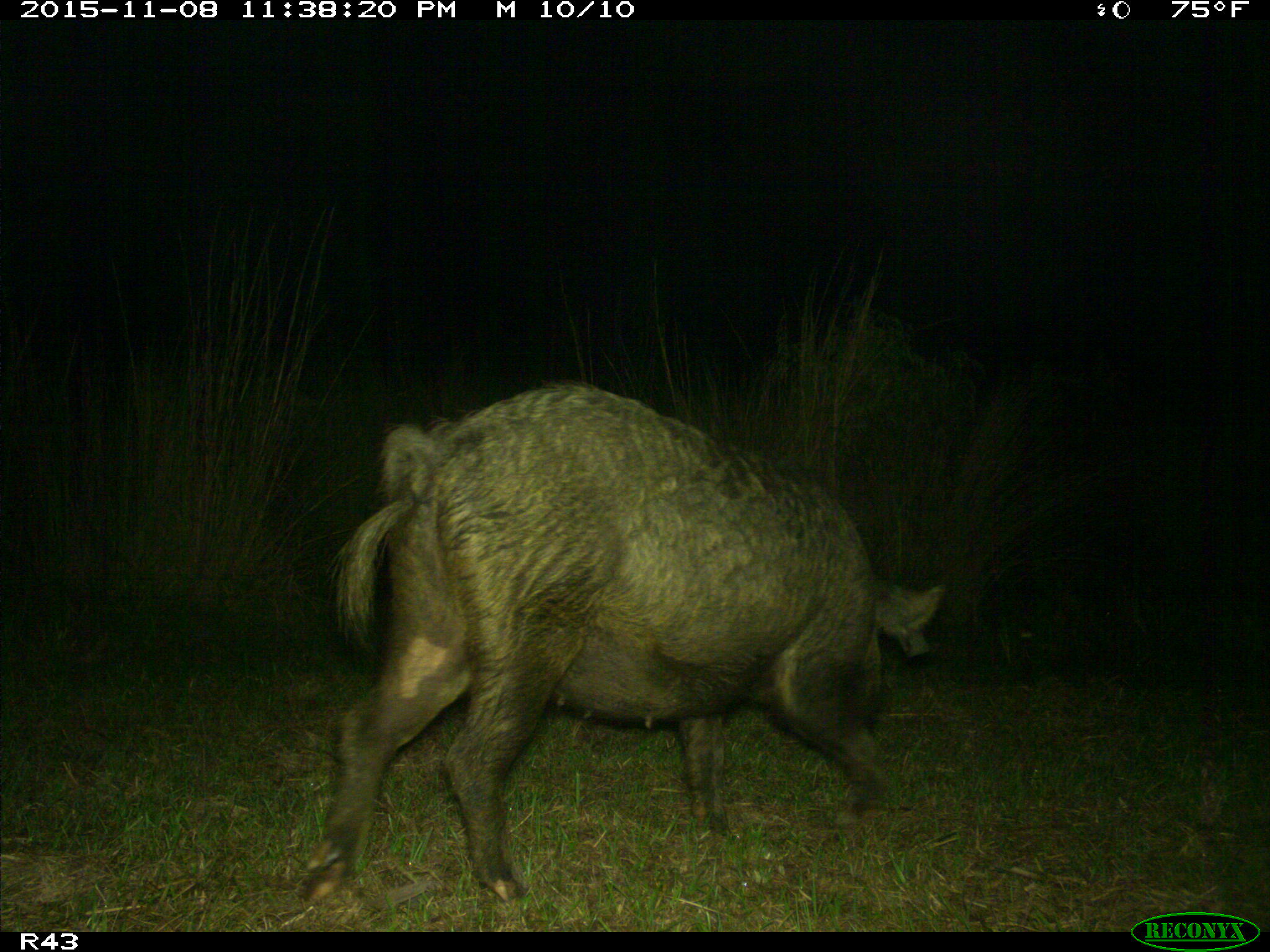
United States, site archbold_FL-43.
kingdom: Animalia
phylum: Chordata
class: Mammalia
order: Artiodactyla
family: Suidae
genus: Sus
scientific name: Sus scrofa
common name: wild boar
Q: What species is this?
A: Sus scrofa (wild boar).